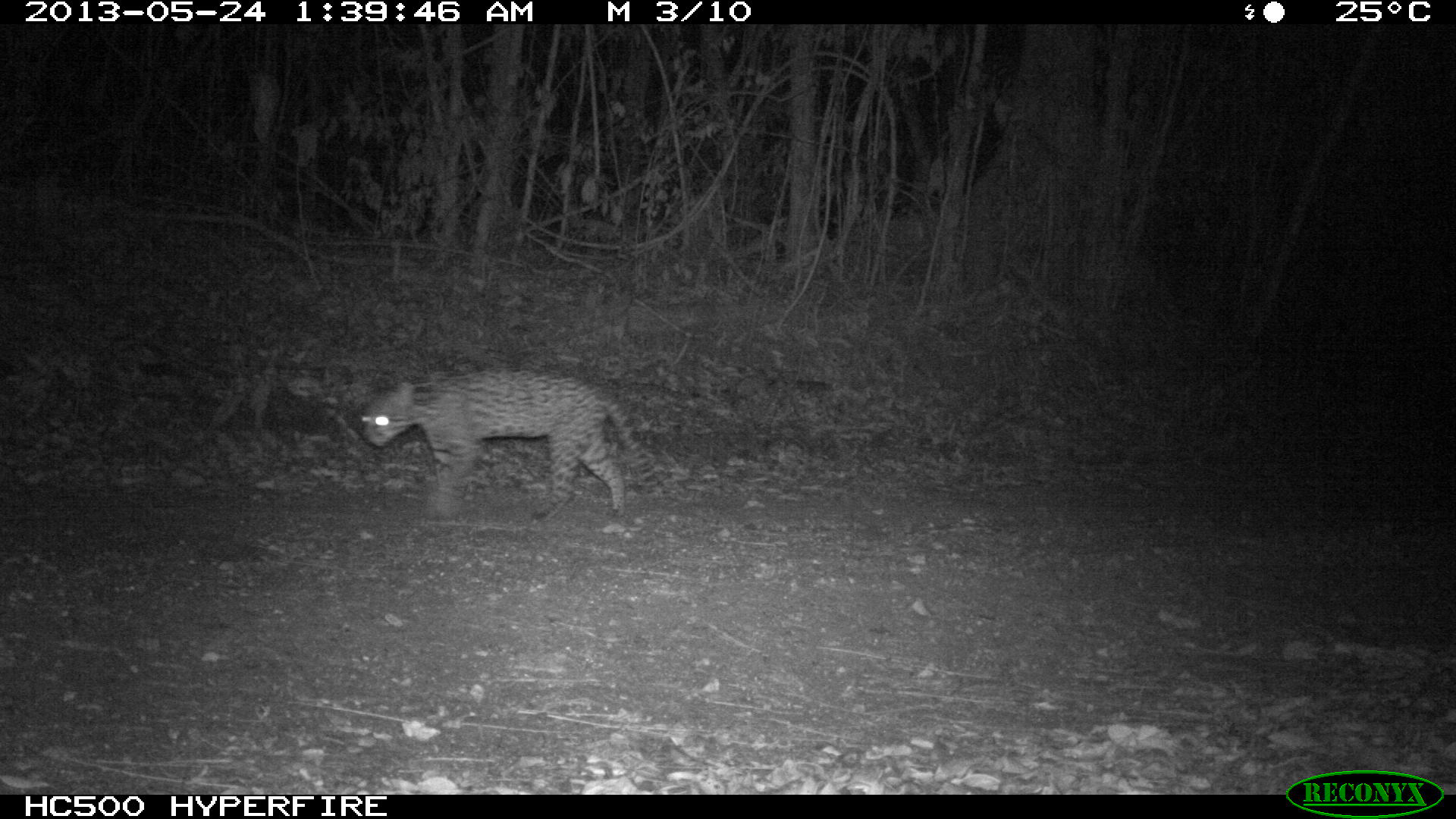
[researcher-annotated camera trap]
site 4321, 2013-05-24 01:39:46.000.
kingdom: Animalia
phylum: Chordata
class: Mammalia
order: Carnivora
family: Felidae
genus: Leopardus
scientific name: Leopardus pardalis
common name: ocelot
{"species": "Leopardus pardalis (ocelot)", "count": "1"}